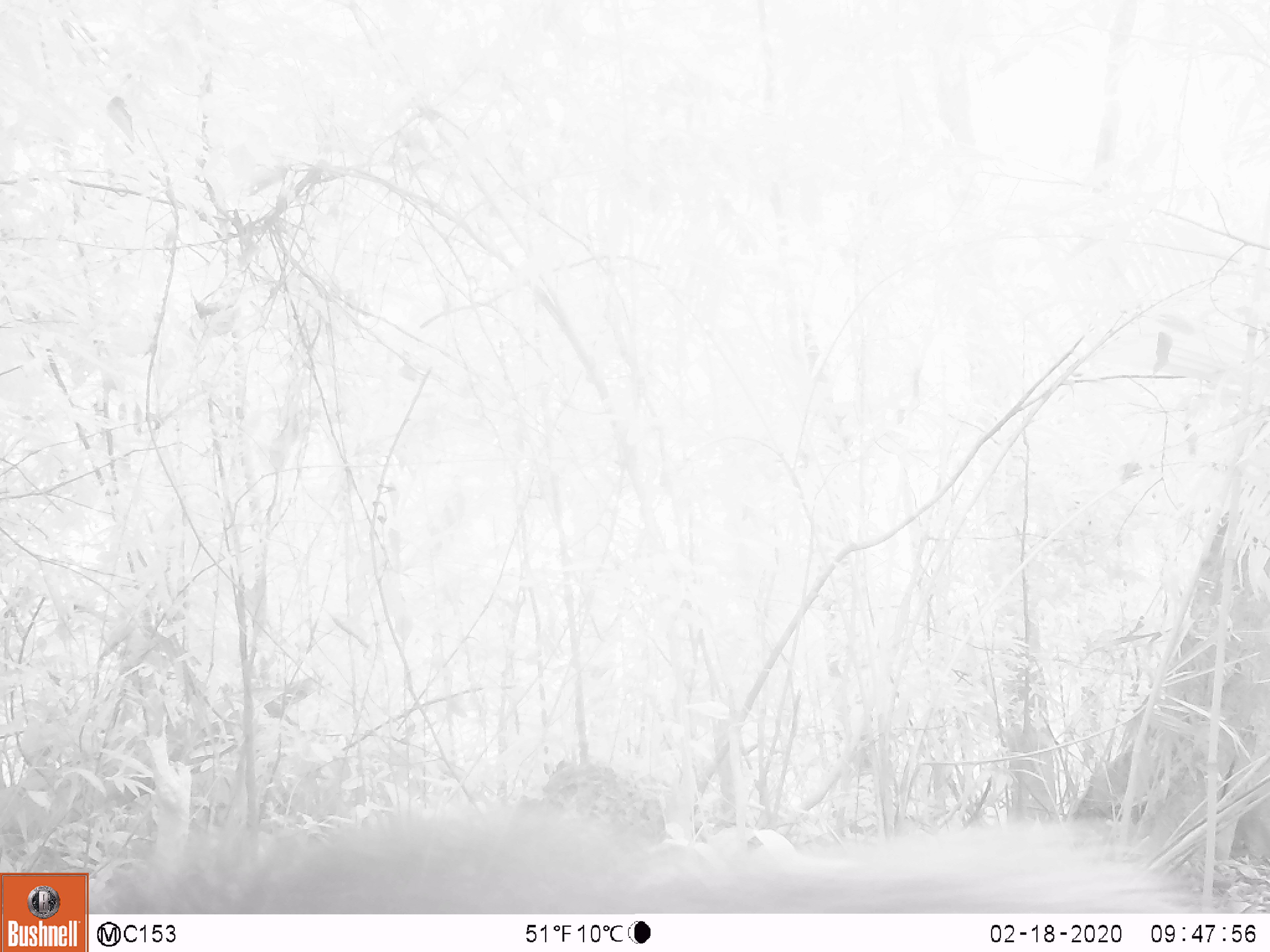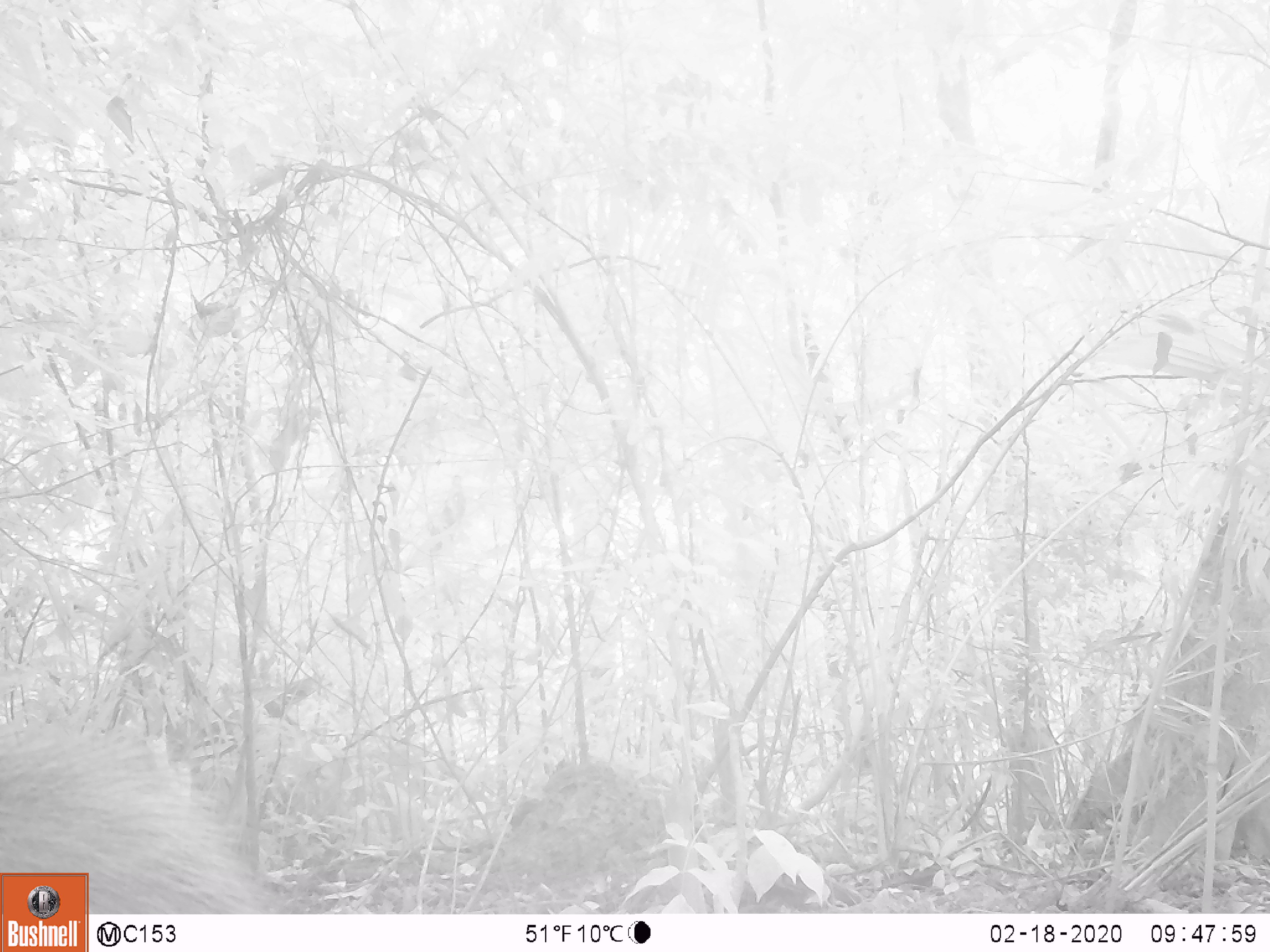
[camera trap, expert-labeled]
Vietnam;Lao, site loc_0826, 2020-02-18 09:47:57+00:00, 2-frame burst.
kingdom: Animalia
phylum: Chordata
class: Mammalia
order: Artiodactyla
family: Suidae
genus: Sus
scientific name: Sus scrofa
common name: eurasian wild pig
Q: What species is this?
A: Eurasian wild pig (Sus scrofa).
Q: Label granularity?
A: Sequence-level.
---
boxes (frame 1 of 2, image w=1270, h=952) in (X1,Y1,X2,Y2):
eurasian wild pig: (87,804,1201,913)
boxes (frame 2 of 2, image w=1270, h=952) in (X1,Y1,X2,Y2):
eurasian wild pig: (0,706,274,914)